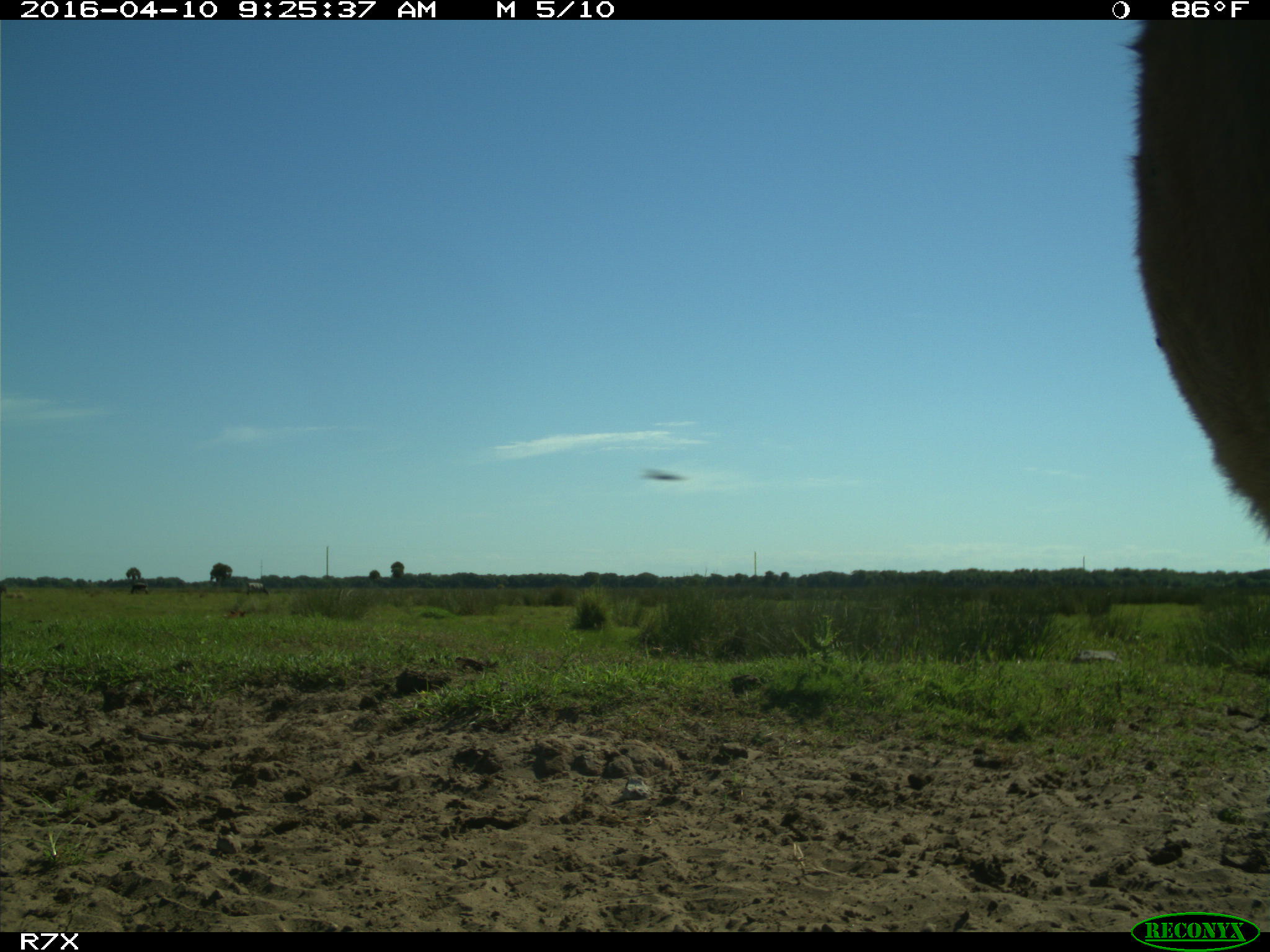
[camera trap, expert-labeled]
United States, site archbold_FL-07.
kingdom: Animalia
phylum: Chordata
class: Mammalia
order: Artiodactyla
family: Bovidae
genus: Bos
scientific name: Bos taurus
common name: domestic cow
Bos taurus (domestic cow).